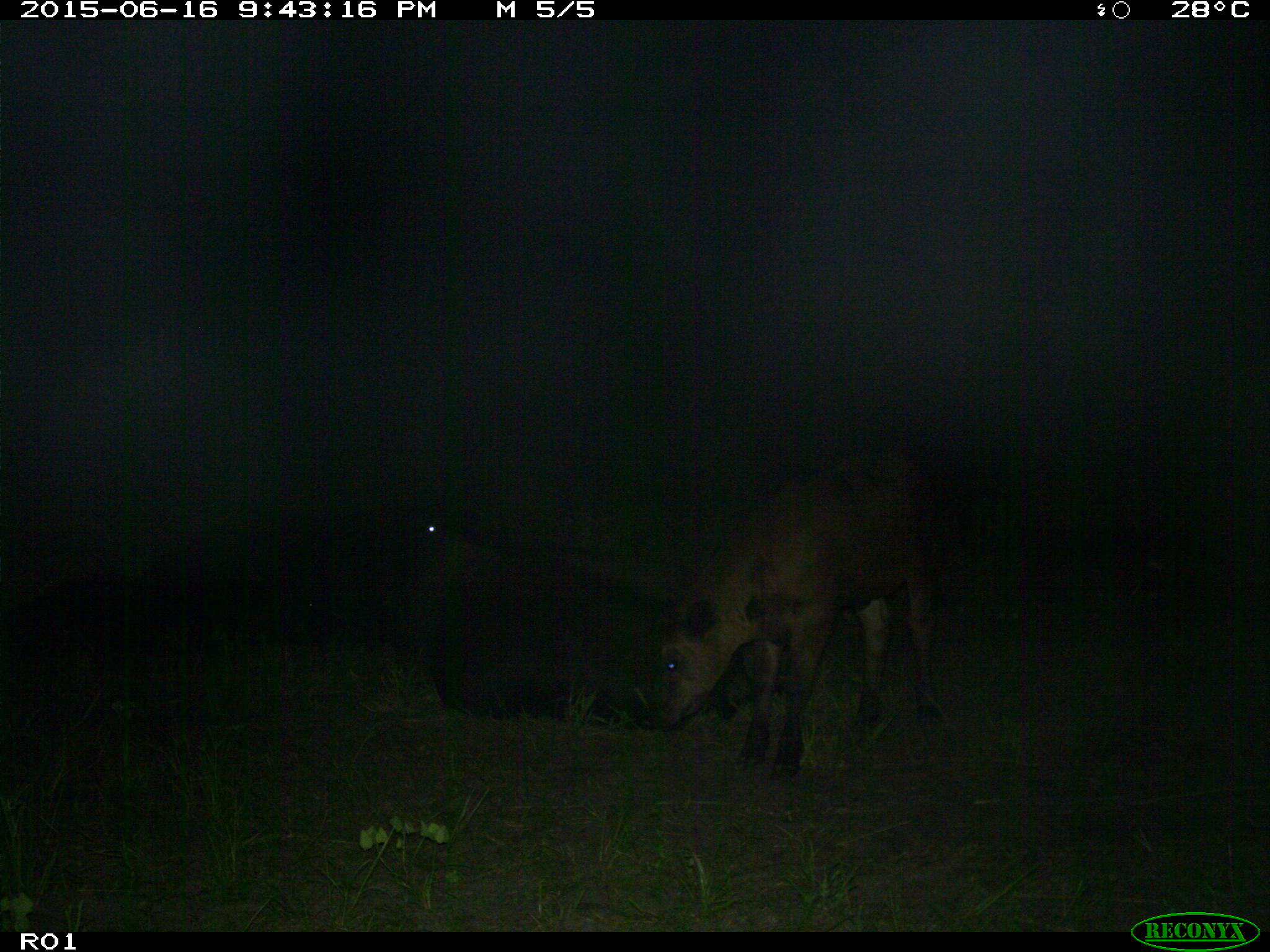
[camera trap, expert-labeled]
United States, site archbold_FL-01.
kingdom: Animalia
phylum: Chordata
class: Mammalia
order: Artiodactyla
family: Bovidae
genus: Bos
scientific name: Bos taurus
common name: domestic cow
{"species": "Bos taurus (domestic cow)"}